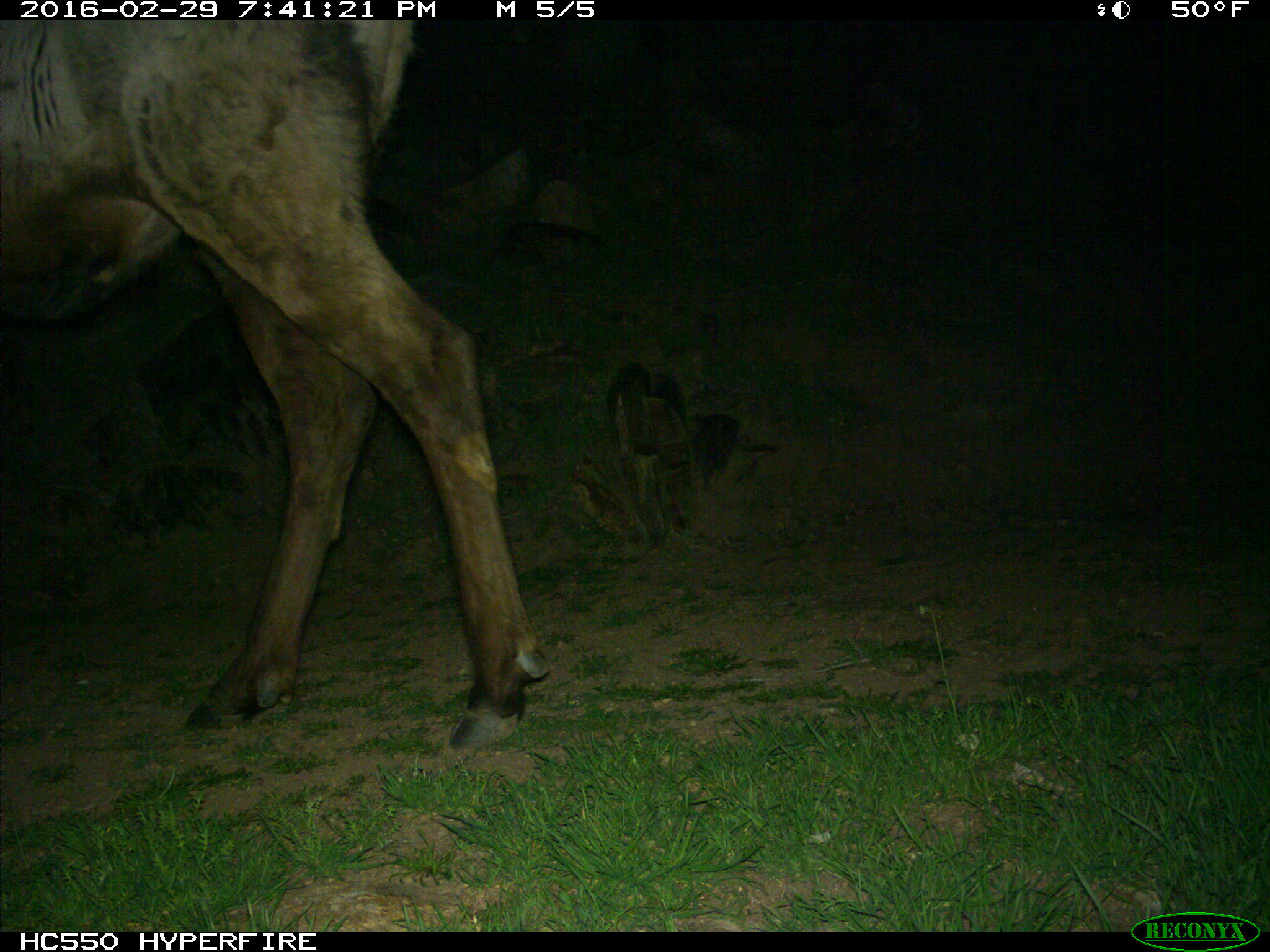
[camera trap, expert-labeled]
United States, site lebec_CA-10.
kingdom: Animalia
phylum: Chordata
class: Mammalia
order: Artiodactyla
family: Cervidae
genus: Cervus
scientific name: Cervus canadensis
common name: elk